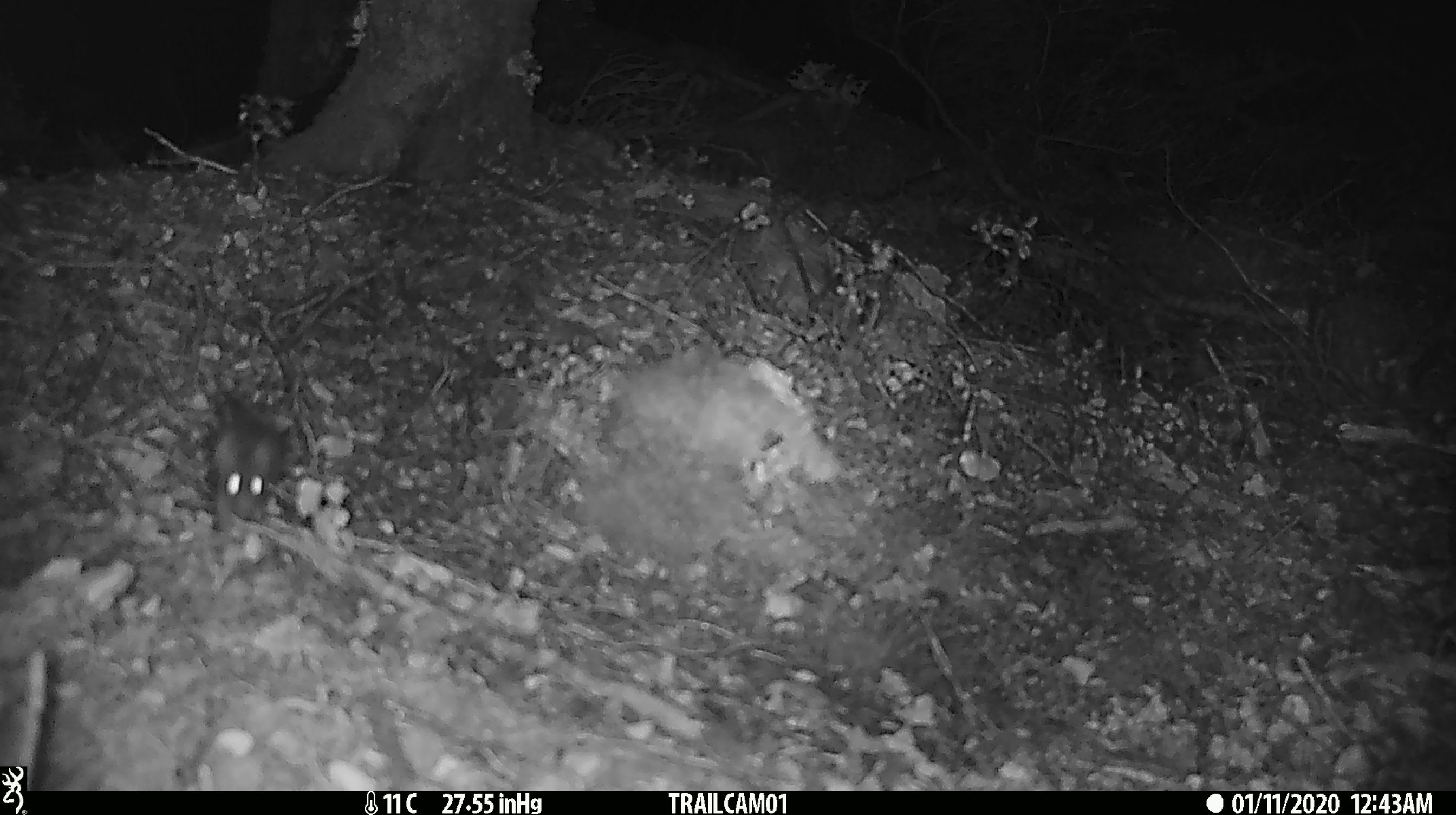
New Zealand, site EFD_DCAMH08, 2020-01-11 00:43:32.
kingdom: Animalia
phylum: Chordata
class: Mammalia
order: Rodentia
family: Muridae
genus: Mus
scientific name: Mus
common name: mouse